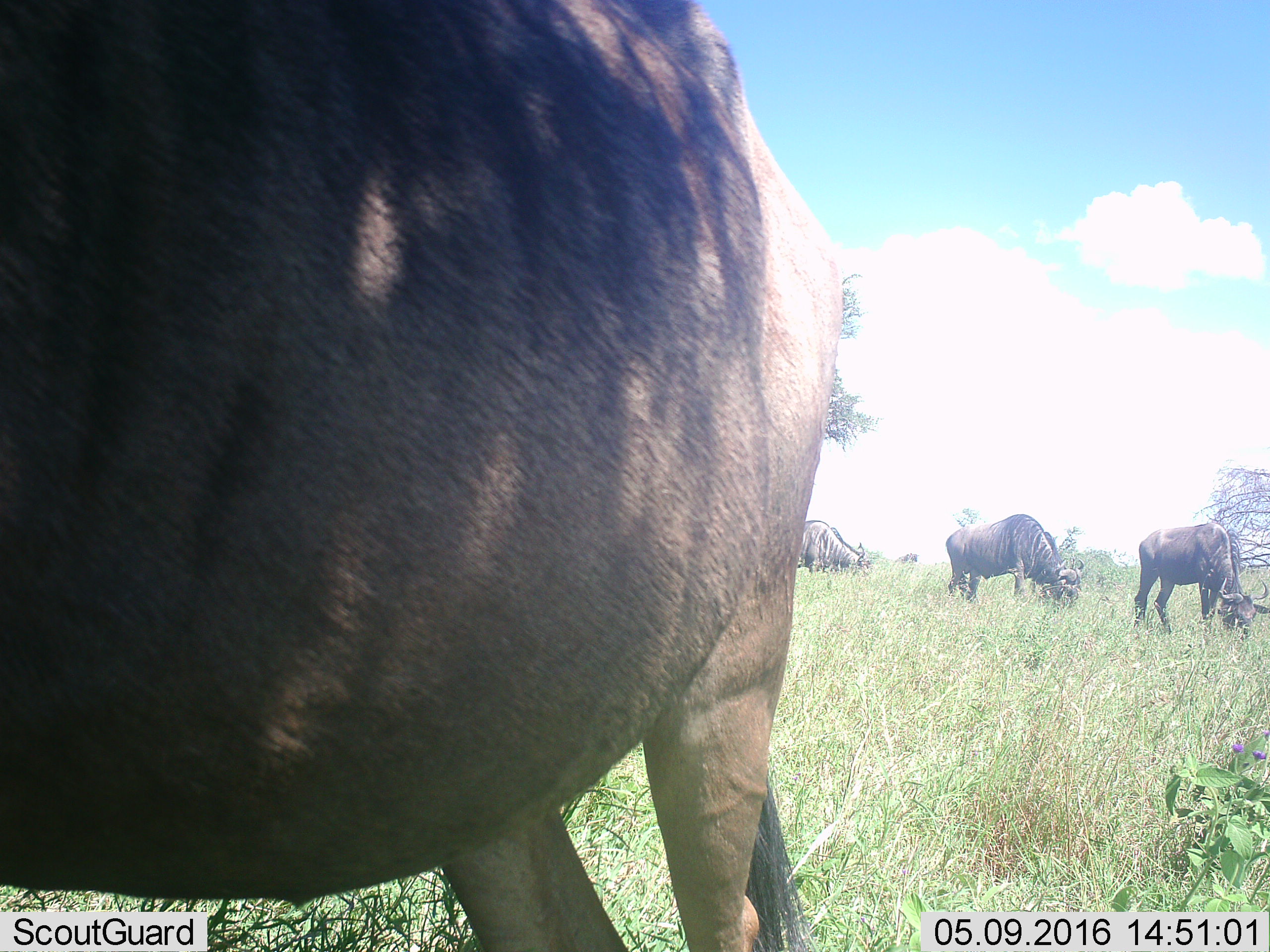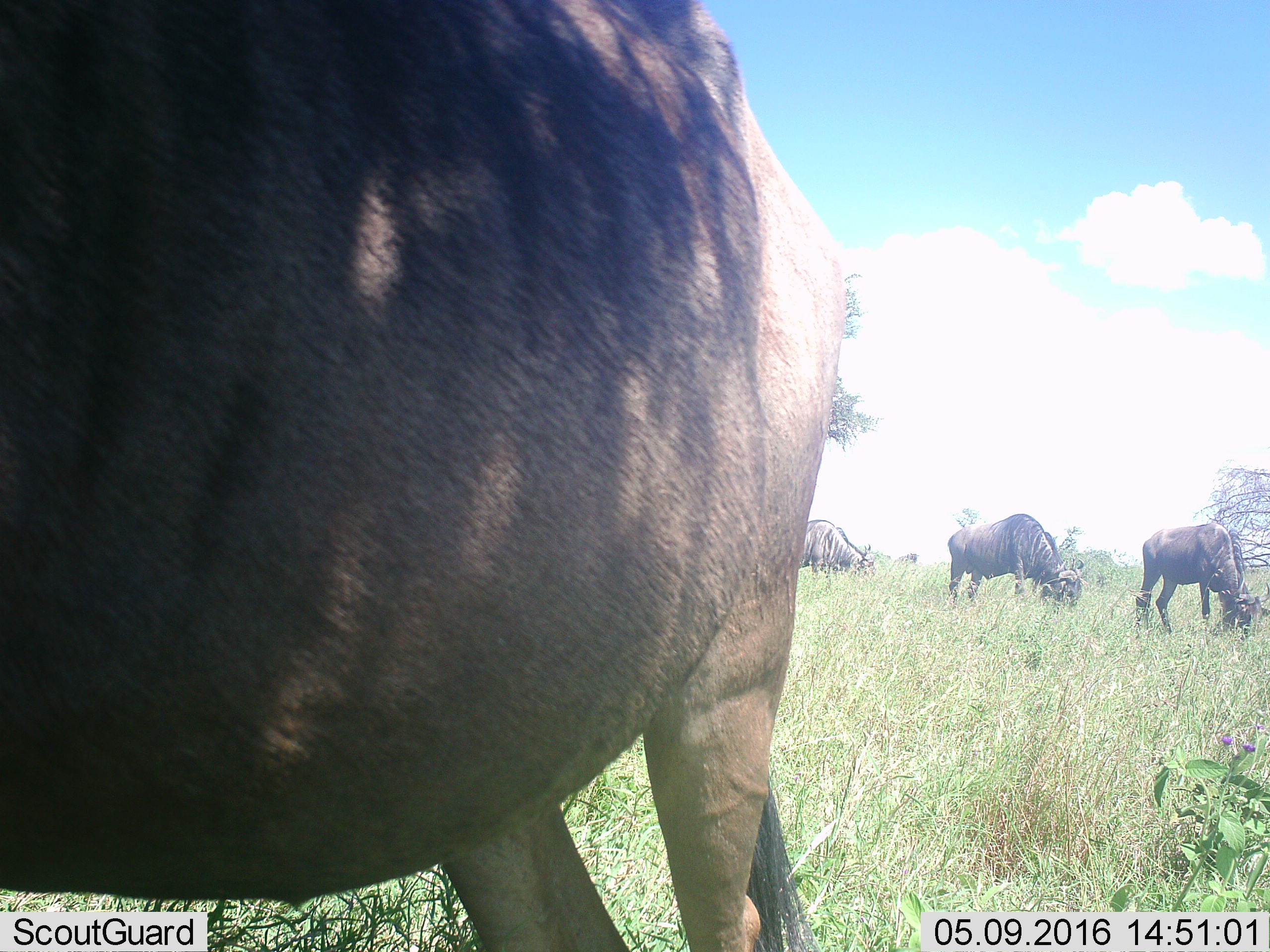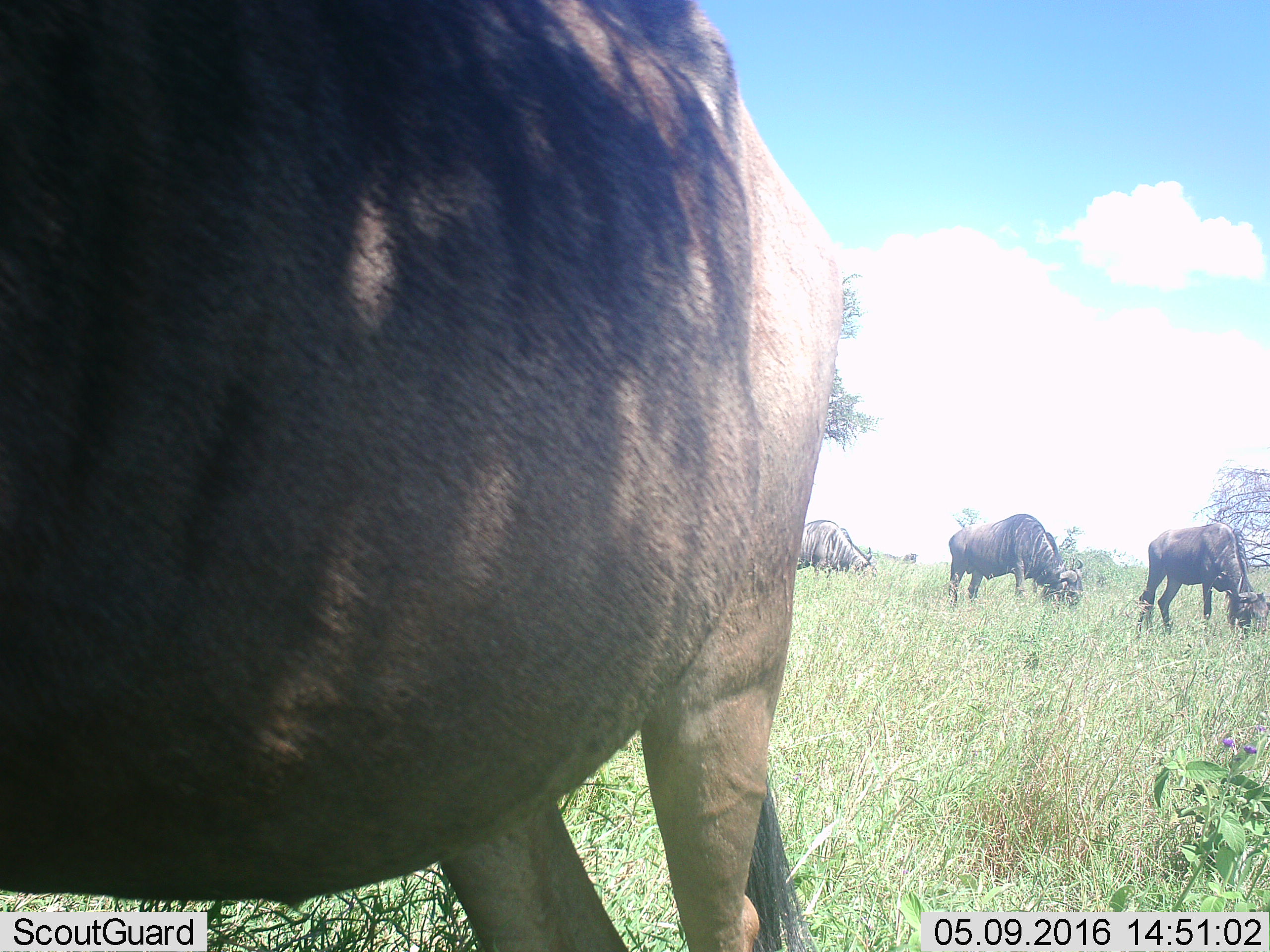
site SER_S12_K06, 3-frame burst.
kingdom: Animalia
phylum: Chordata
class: Mammalia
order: Artiodactyla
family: Bovidae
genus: Connochaetes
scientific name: Connochaetes taurinus taurinus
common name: blue wildebeest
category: wildebeestblue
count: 4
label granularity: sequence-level